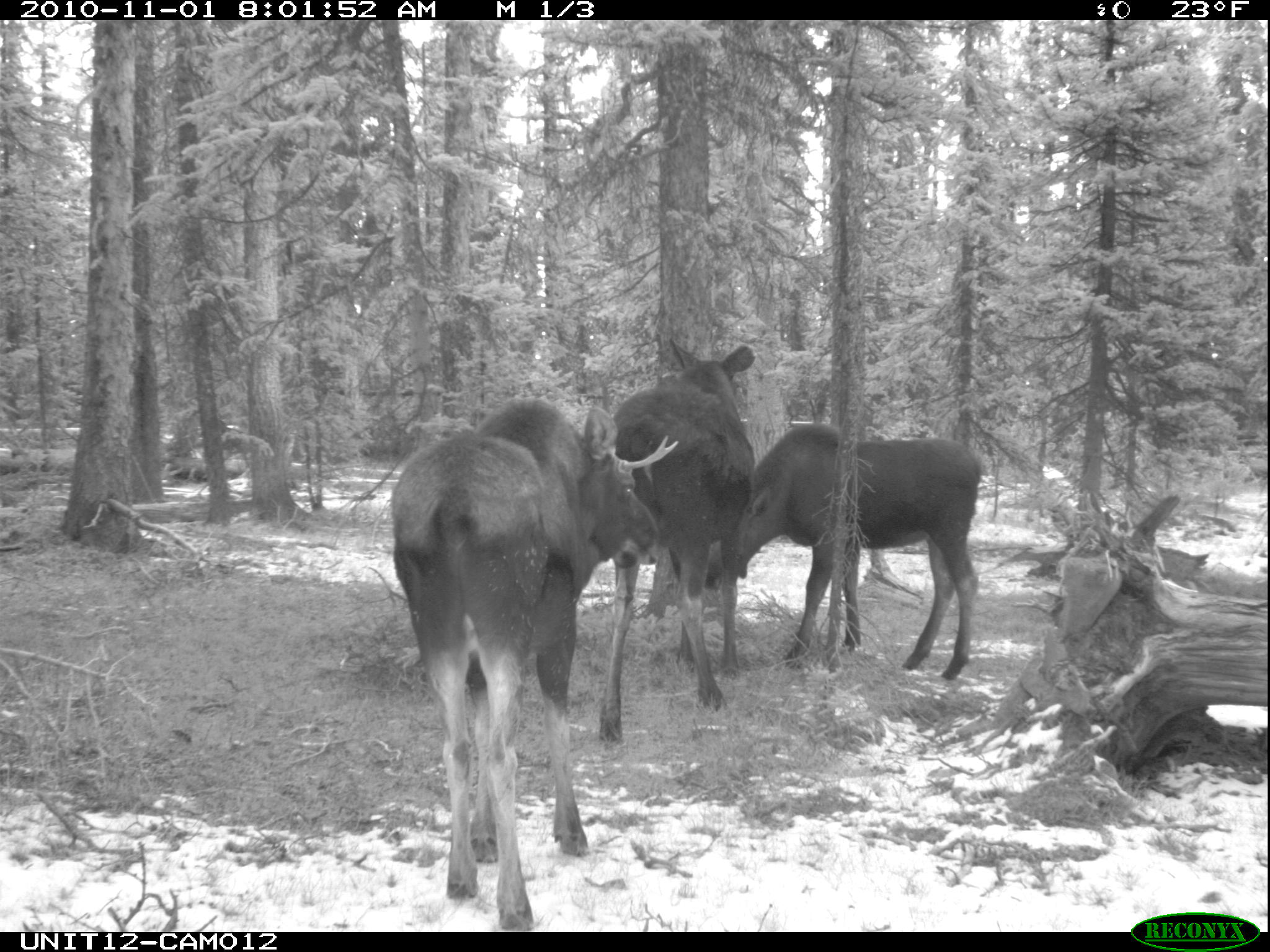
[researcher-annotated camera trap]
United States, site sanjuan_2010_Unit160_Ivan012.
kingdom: Animalia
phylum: Chordata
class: Mammalia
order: Artiodactyla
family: Cervidae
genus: Alces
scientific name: Alces alces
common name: moose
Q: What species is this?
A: Alces alces (moose).